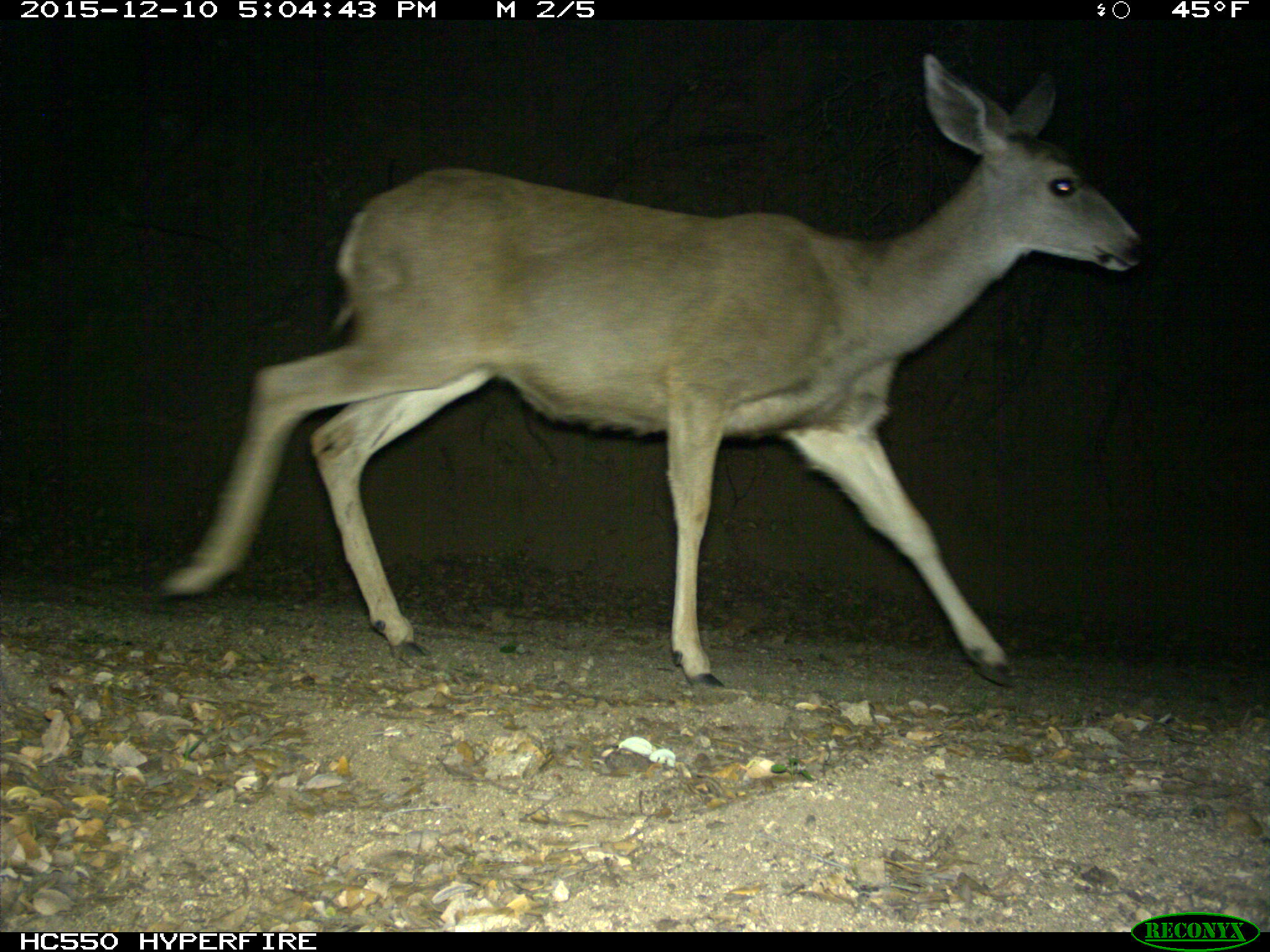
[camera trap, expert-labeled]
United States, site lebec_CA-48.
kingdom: Animalia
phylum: Chordata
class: Mammalia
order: Artiodactyla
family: Cervidae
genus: Odocoileus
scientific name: Odocoileus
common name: deer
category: unidentified deer